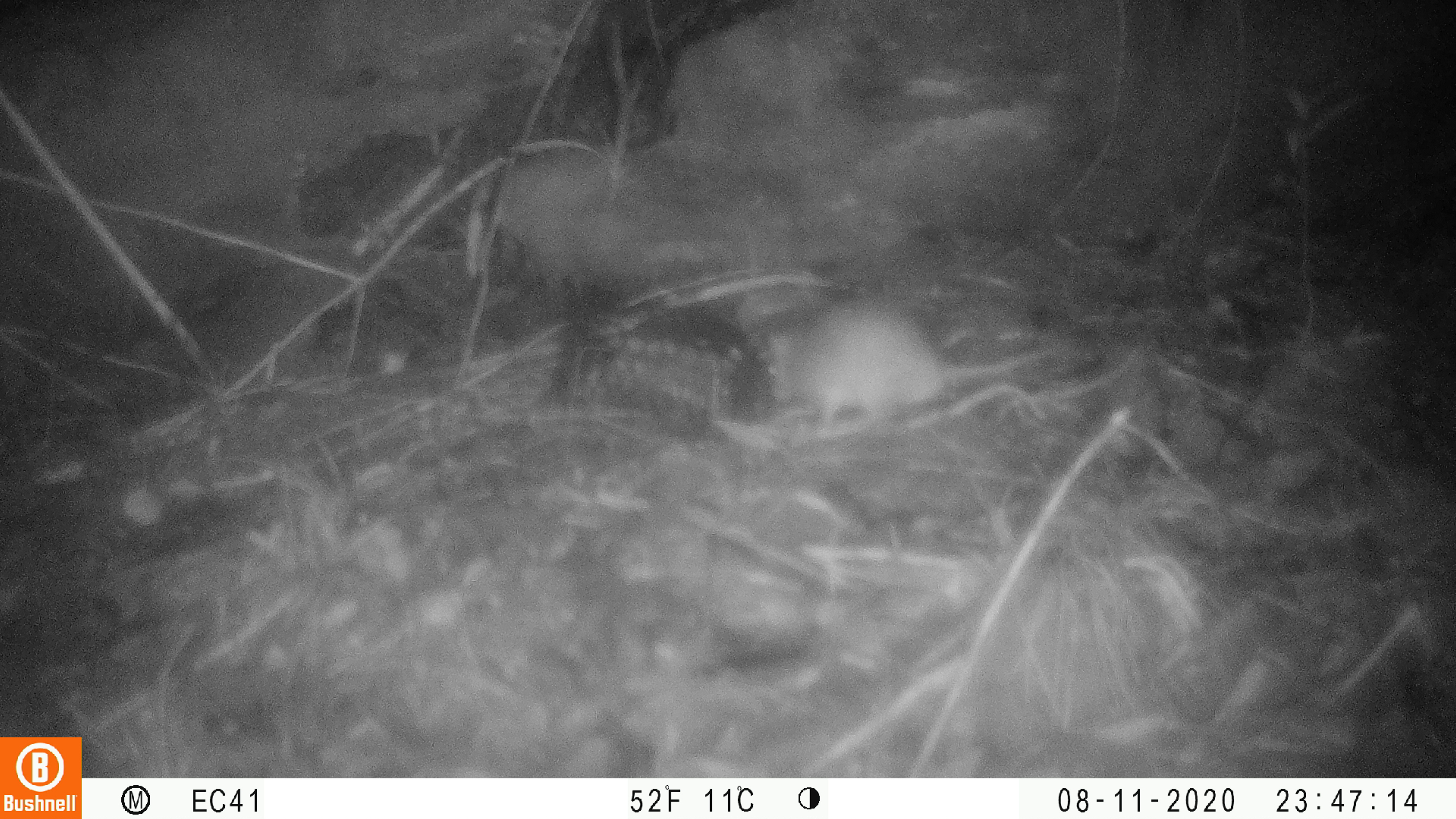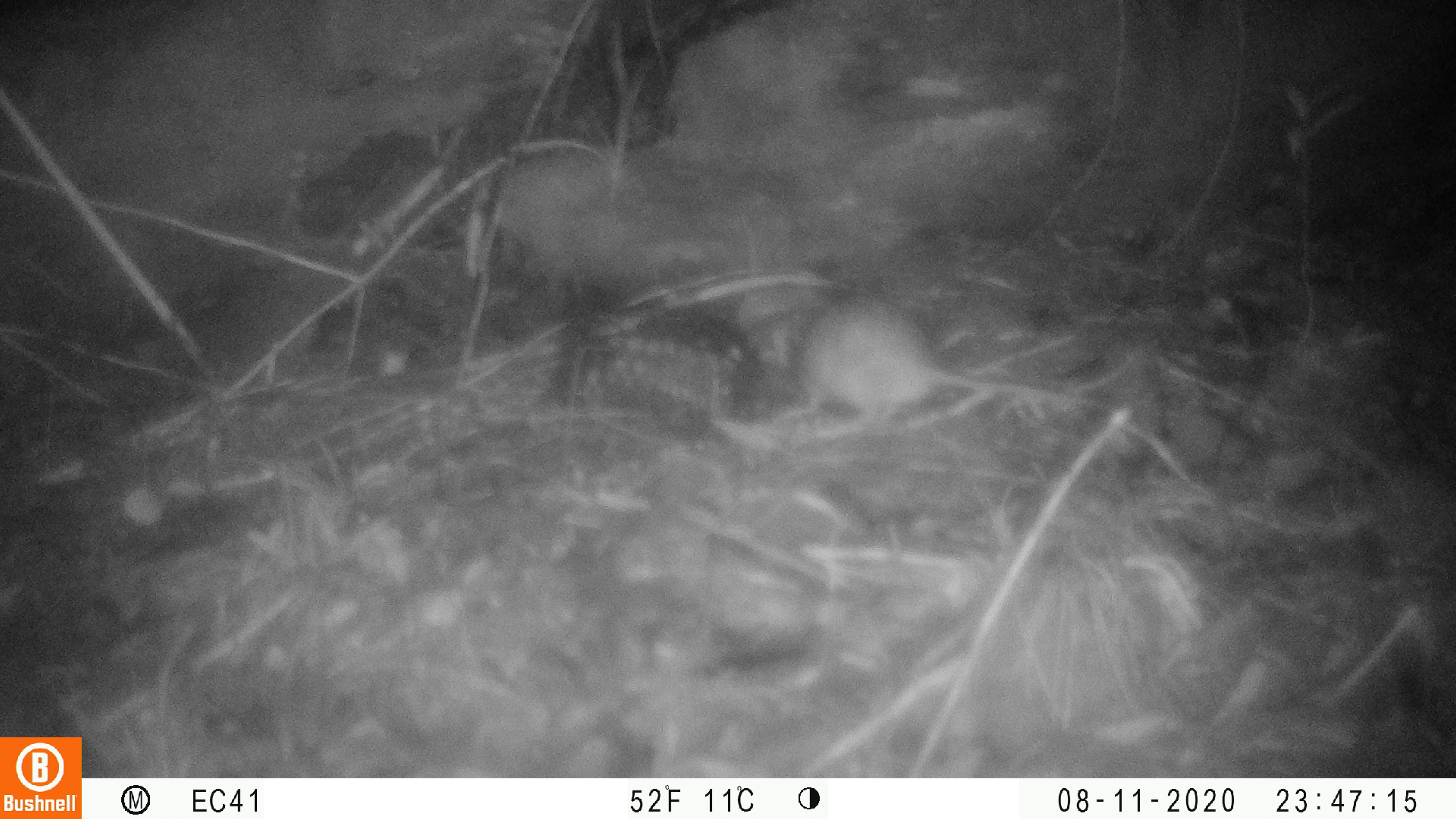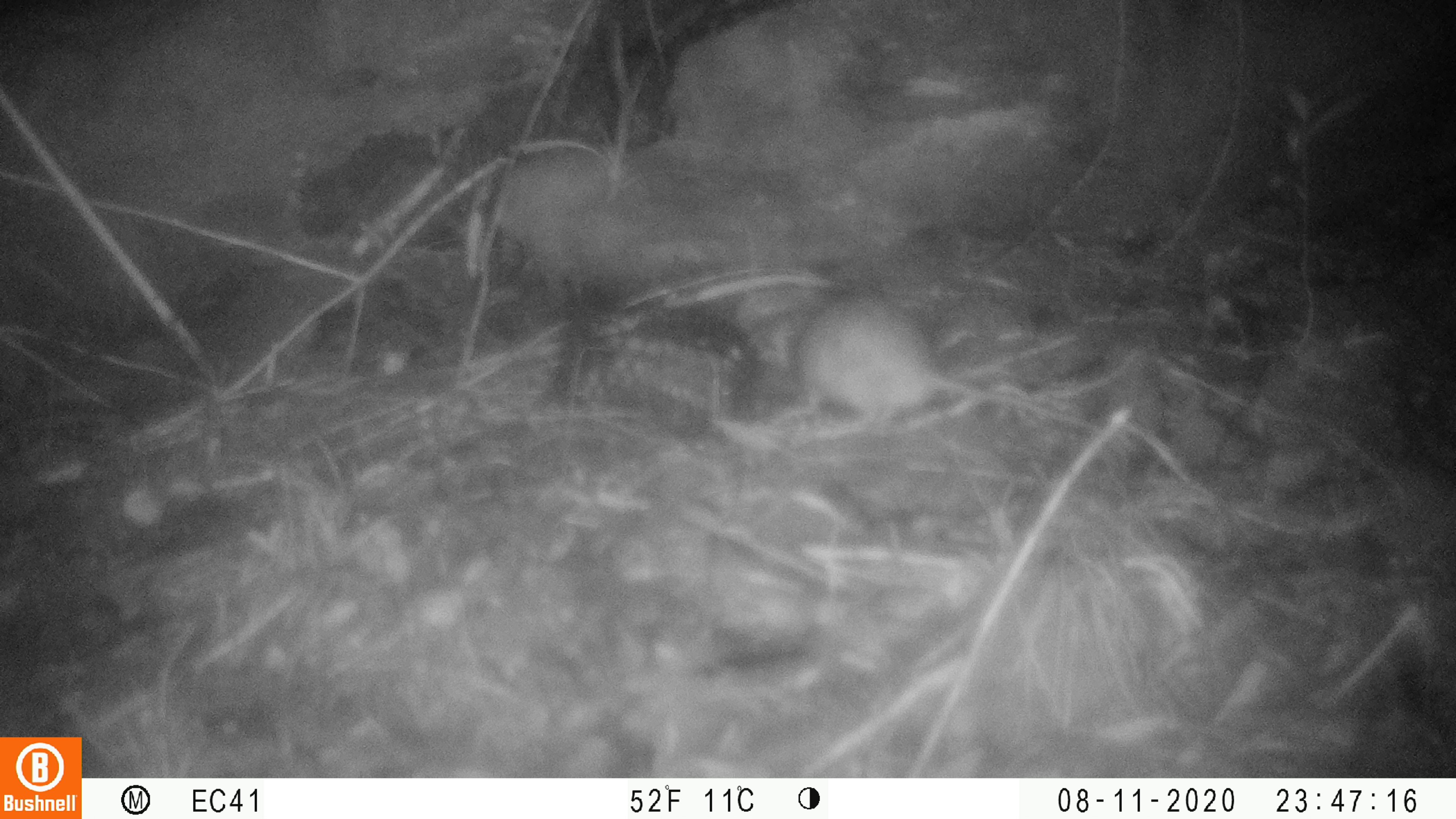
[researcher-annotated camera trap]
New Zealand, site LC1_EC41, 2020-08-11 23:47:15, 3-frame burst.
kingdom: Animalia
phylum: Chordata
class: Mammalia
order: Rodentia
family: Muridae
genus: Rattus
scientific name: Rattus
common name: rat